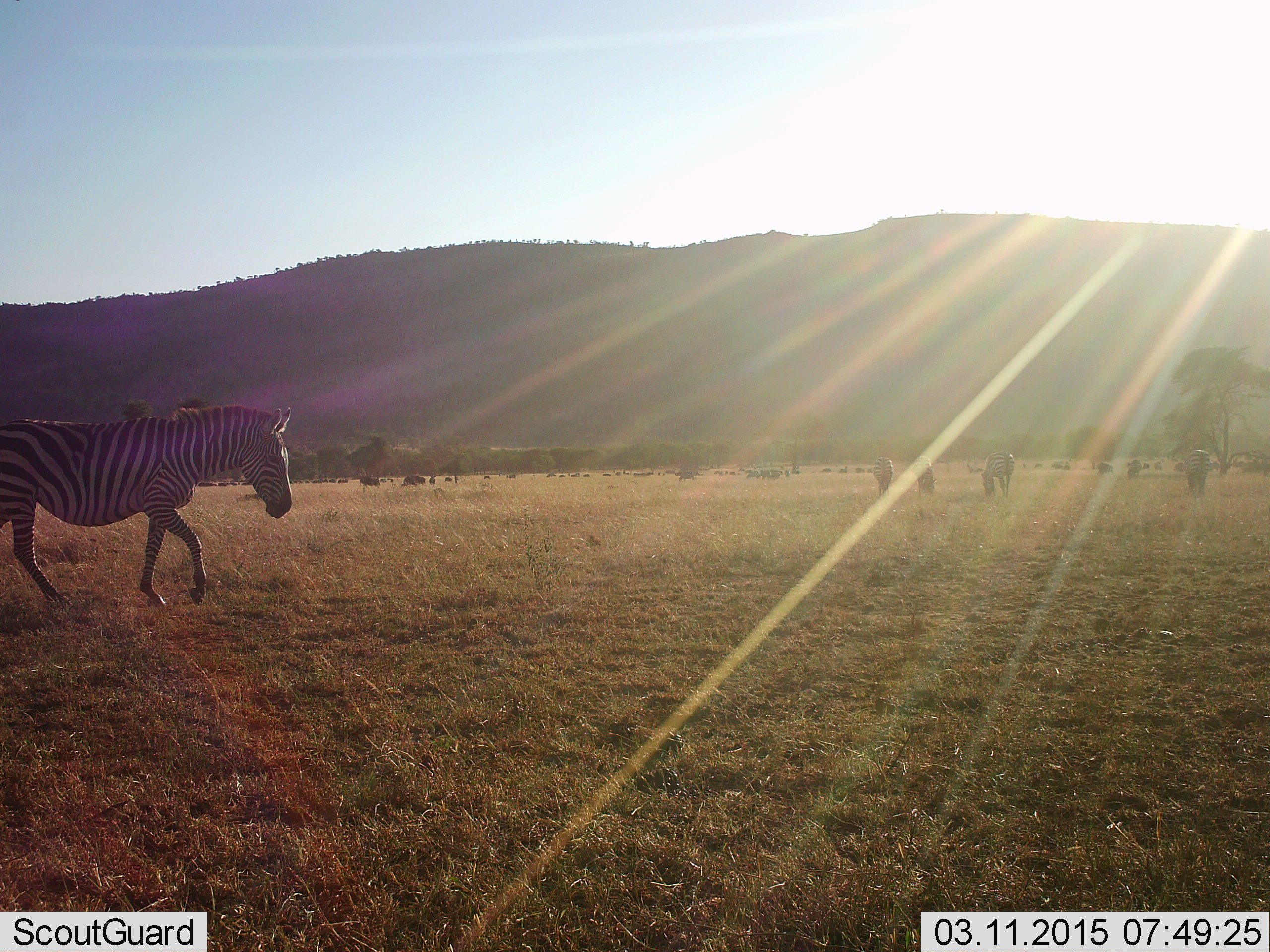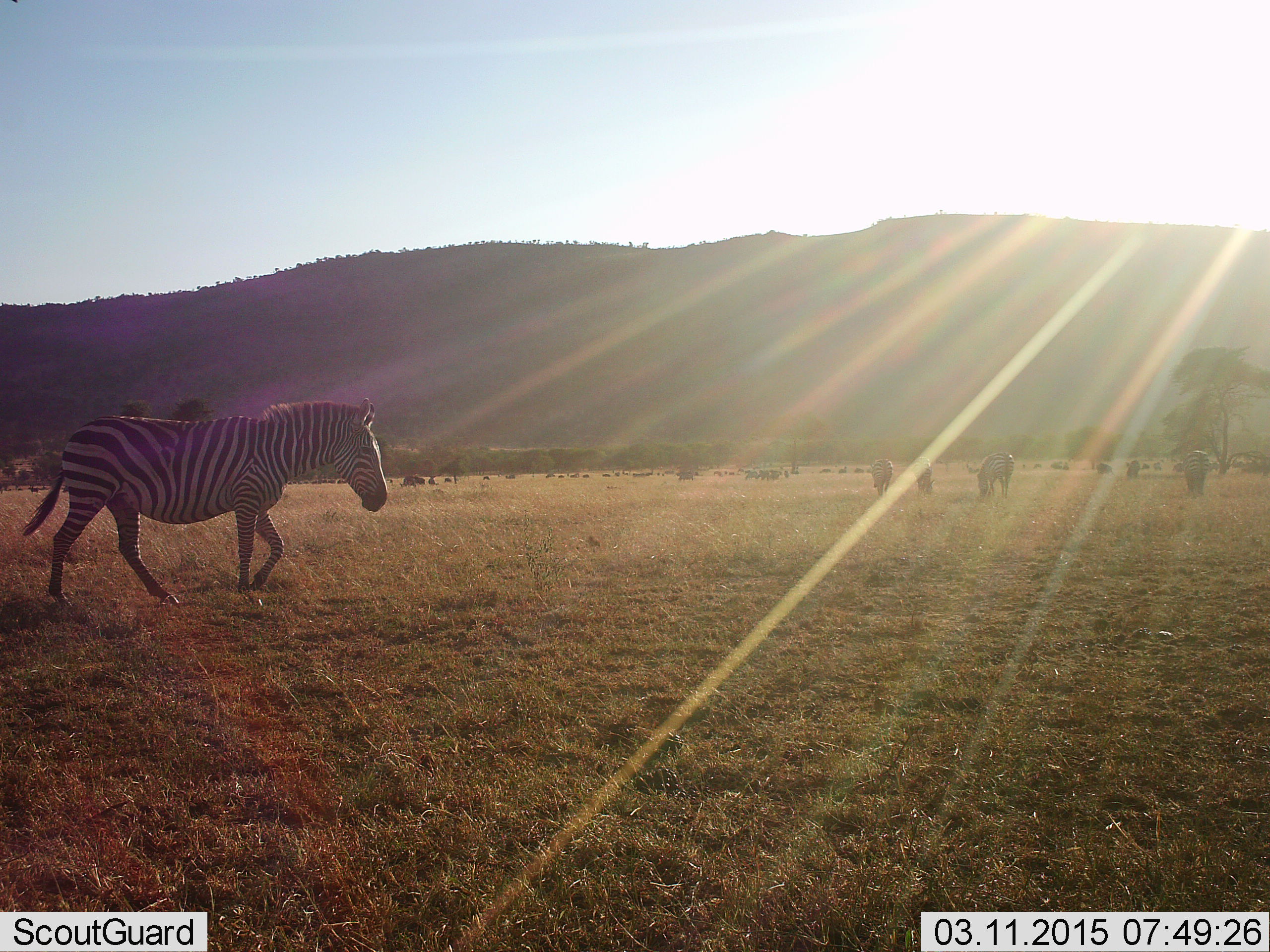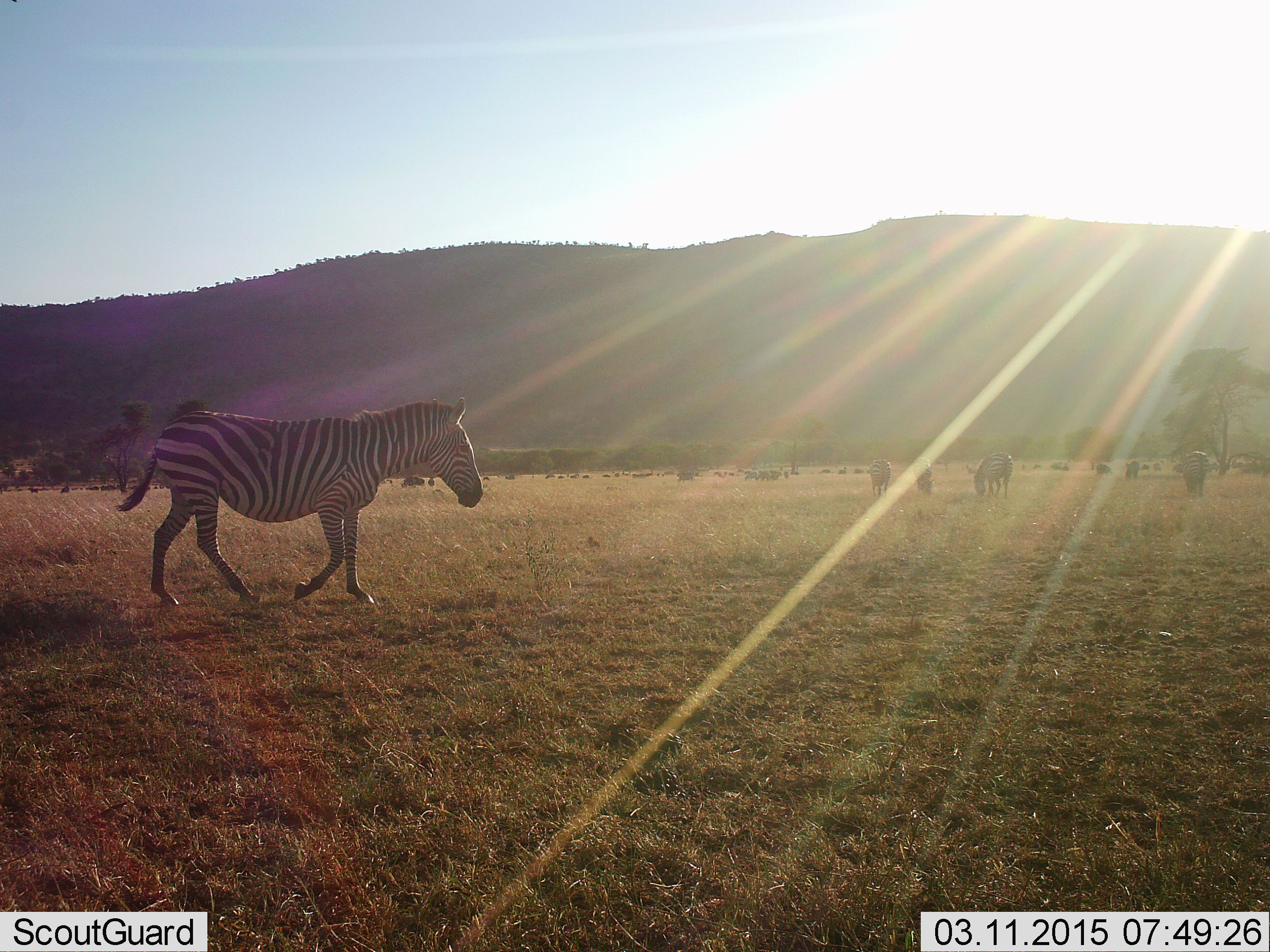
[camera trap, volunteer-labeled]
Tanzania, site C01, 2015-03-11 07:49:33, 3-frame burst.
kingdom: Animalia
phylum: Chordata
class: Mammalia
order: Perissodactyla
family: Equidae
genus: Equus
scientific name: Equus quagga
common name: plains zebra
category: zebra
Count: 5.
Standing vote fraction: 36%.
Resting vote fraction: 0%.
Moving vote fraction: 93%.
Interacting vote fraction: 0%.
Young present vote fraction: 0%.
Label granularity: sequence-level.